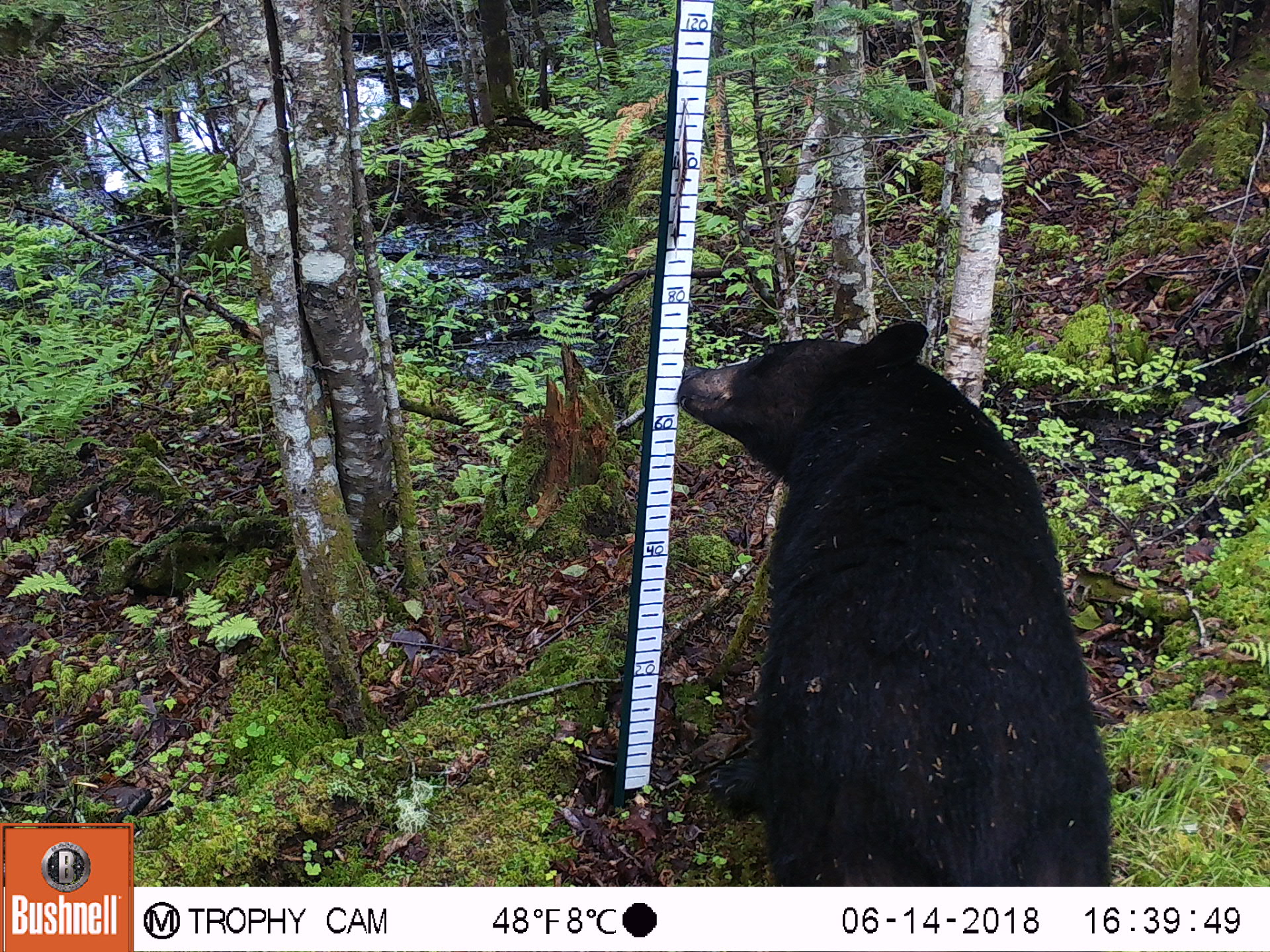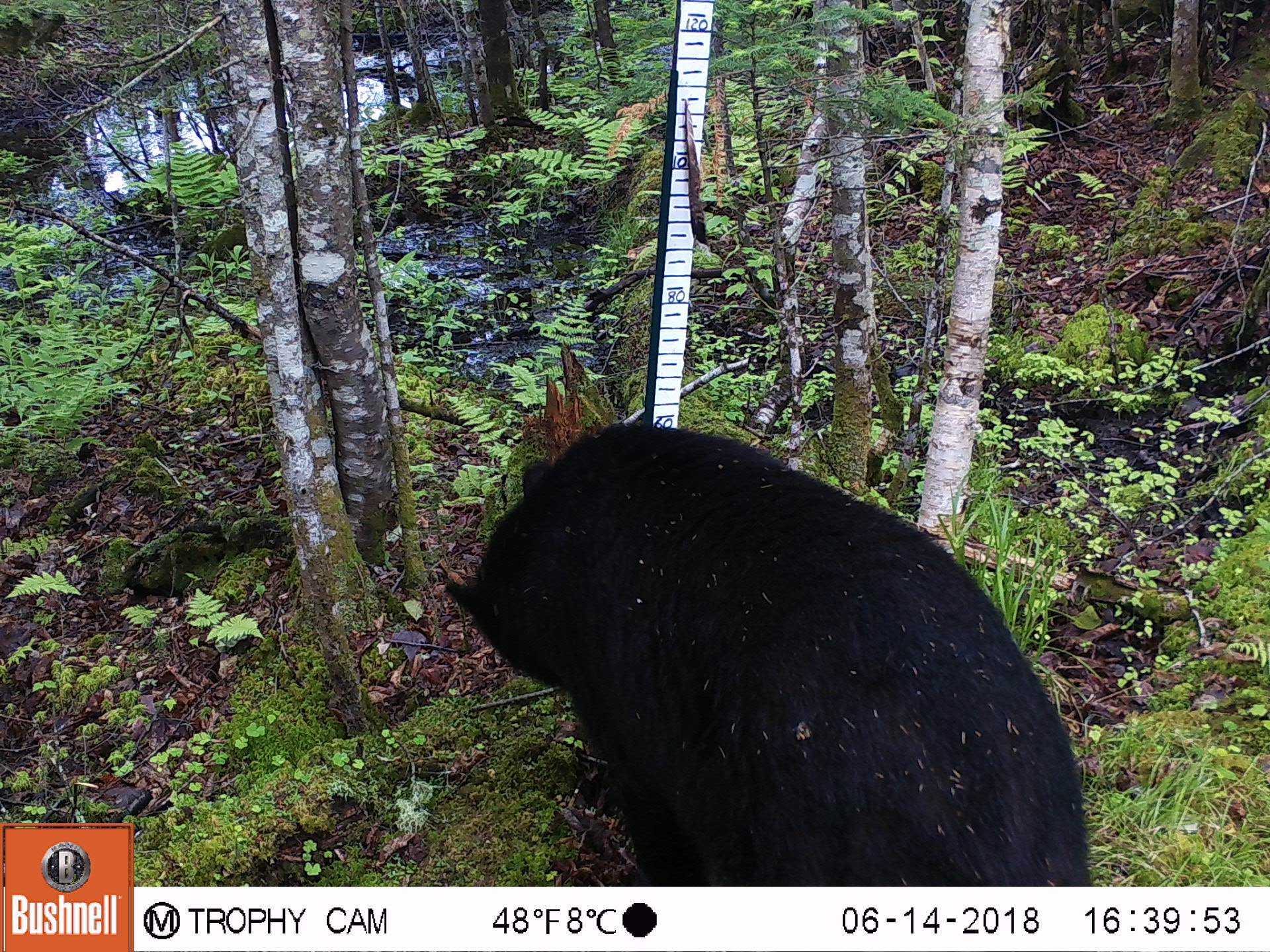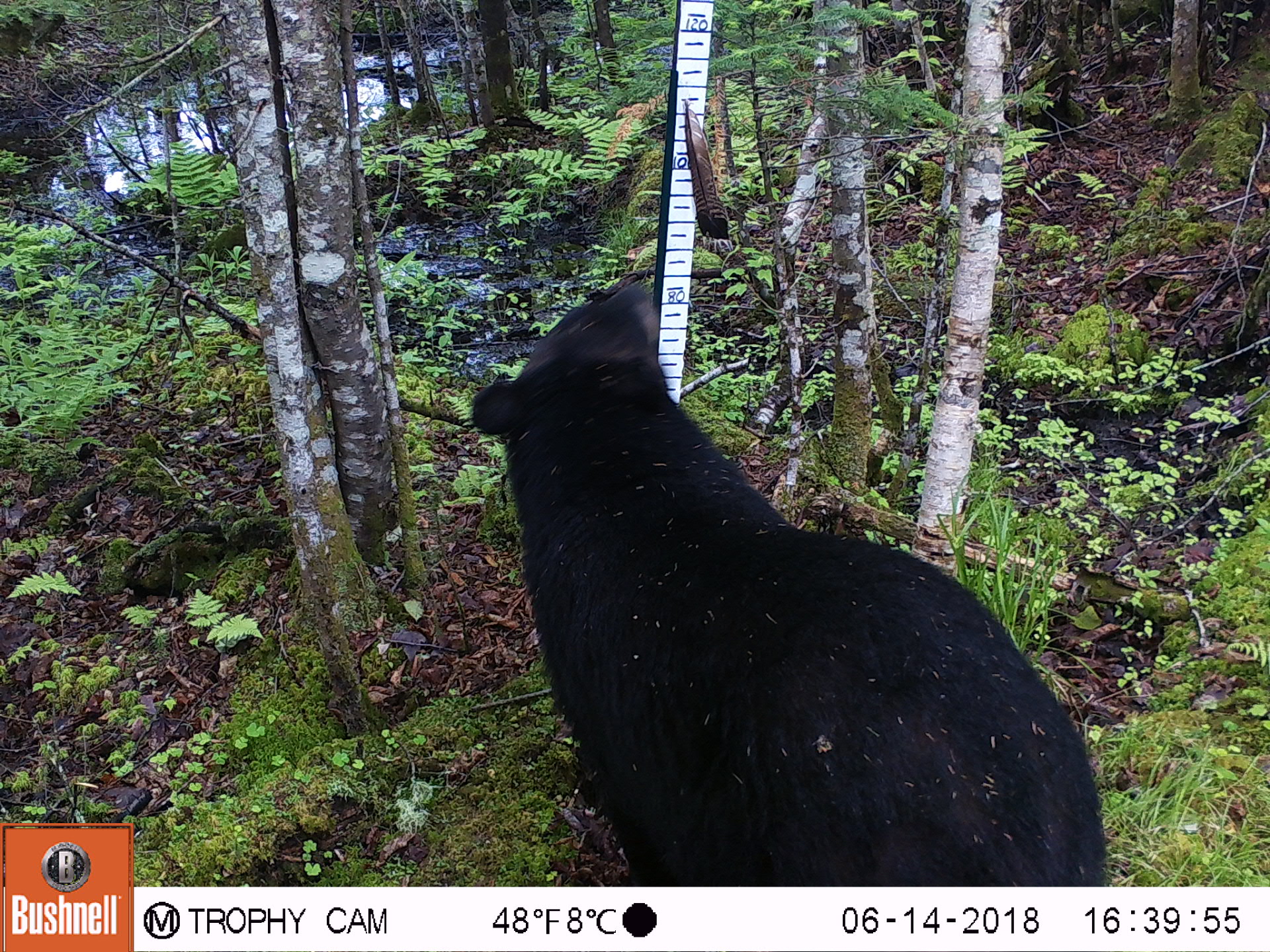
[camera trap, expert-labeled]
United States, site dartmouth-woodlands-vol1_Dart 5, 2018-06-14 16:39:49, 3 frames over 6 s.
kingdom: Animalia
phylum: Chordata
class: Mammalia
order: Carnivora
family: Ursidae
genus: Ursus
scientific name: Ursus americanus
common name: black bear